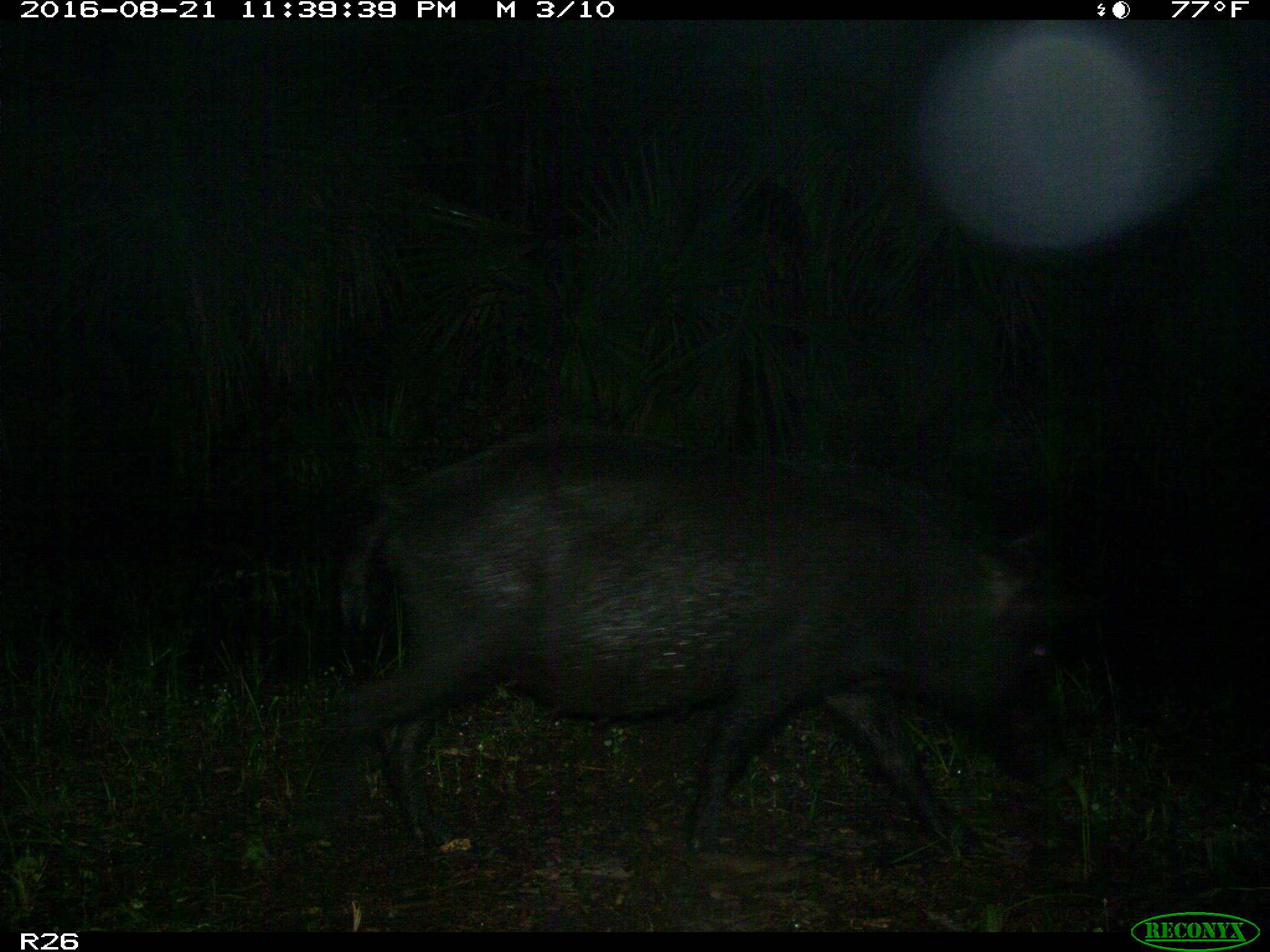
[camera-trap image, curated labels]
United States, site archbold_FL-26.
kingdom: Animalia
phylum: Chordata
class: Mammalia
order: Artiodactyla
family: Suidae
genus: Sus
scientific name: Sus scrofa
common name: wild boar